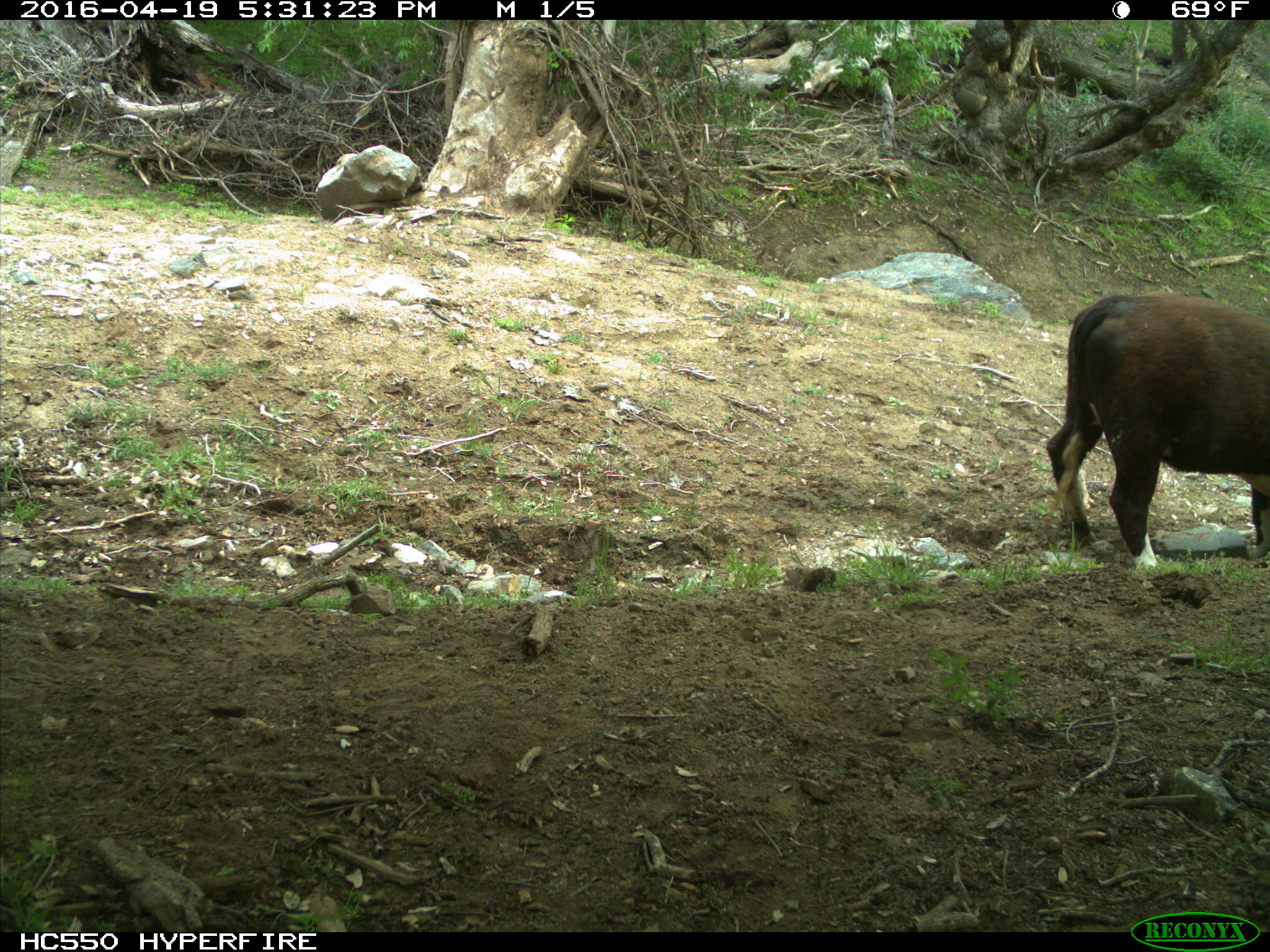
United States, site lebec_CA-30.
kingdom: Animalia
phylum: Chordata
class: Mammalia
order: Artiodactyla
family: Bovidae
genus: Bos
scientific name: Bos taurus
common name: domestic cow